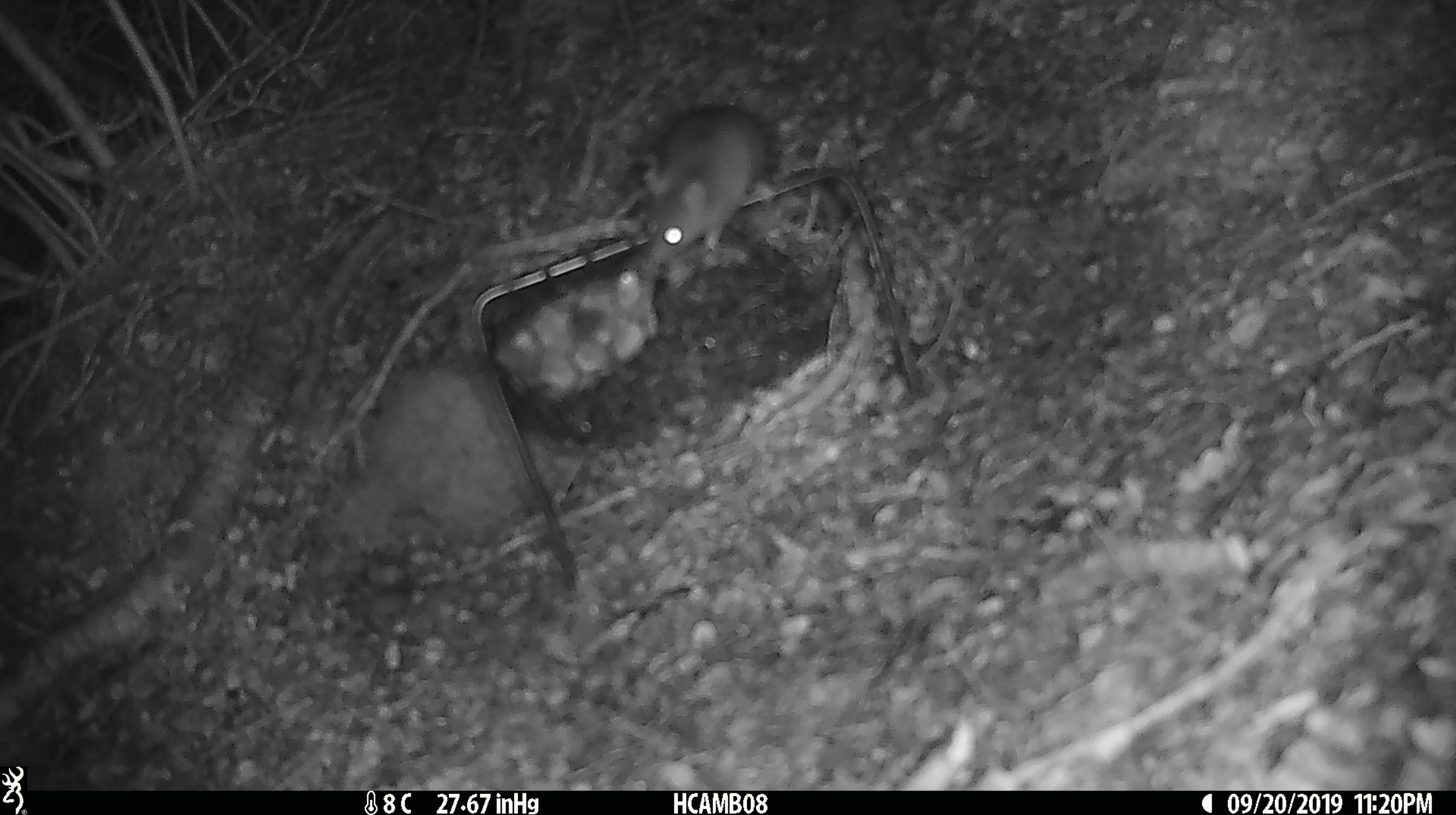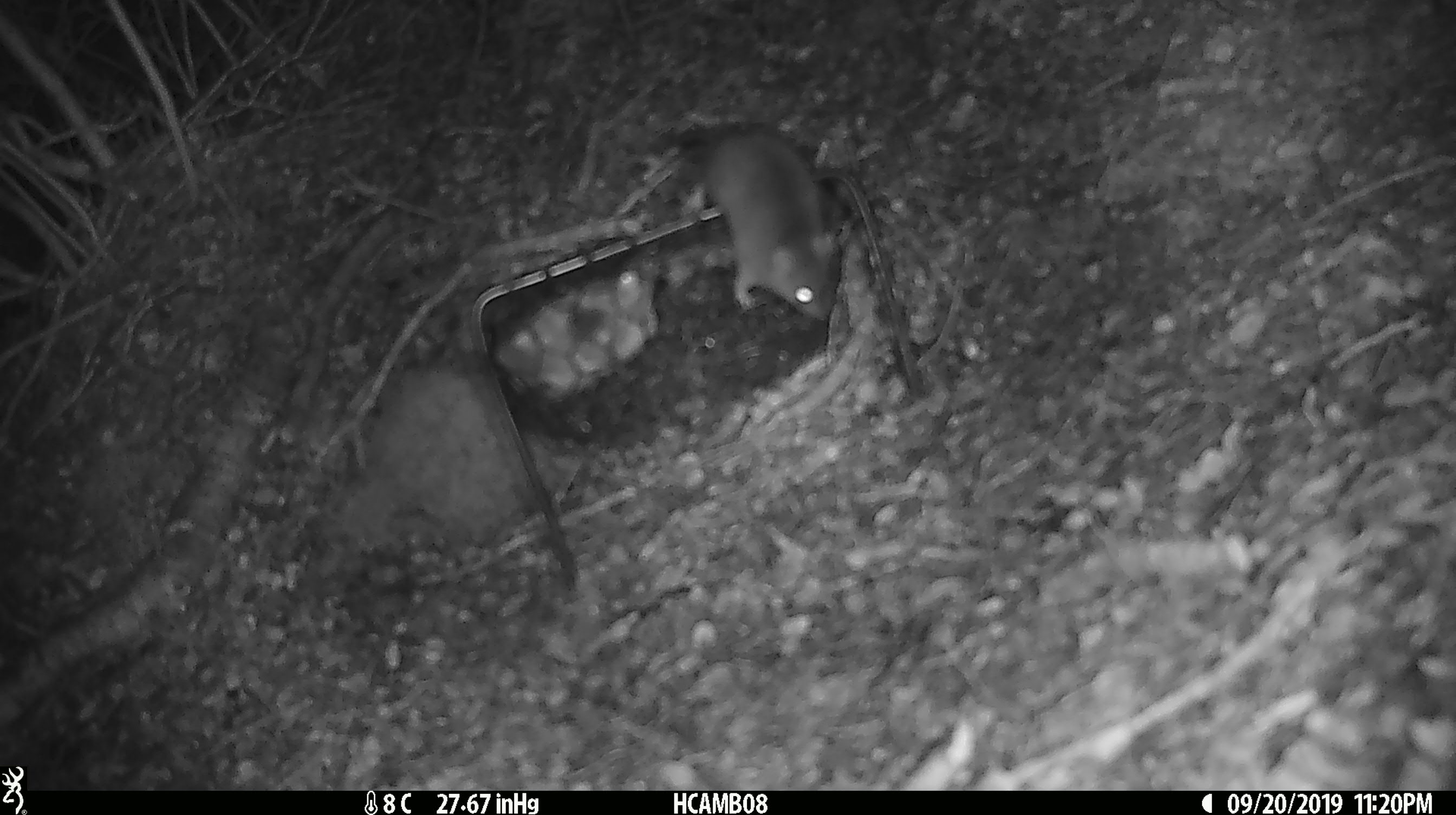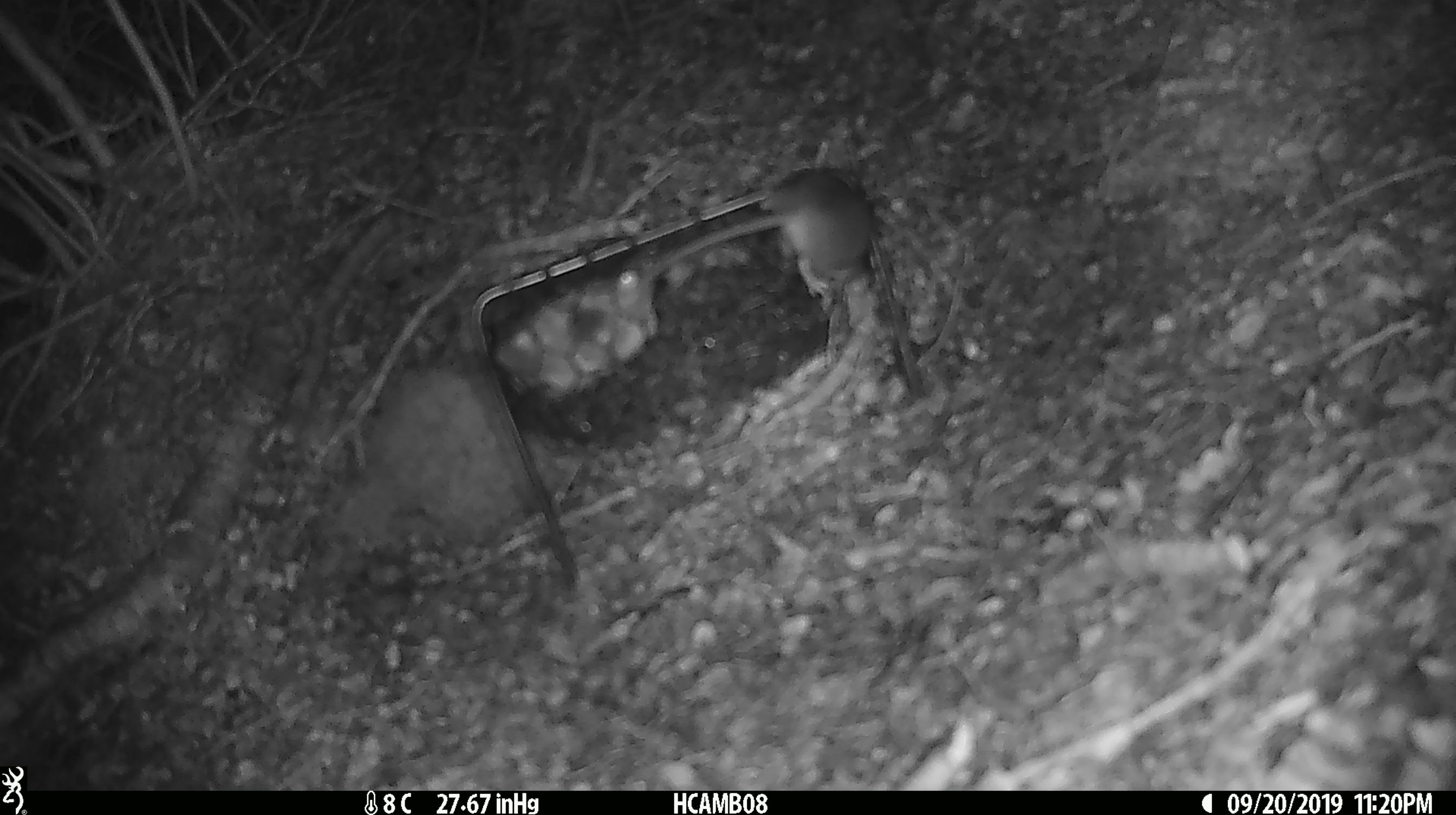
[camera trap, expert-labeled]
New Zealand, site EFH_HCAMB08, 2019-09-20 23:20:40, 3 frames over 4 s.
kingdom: Animalia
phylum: Chordata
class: Mammalia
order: Rodentia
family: Muridae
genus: Mus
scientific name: Mus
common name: mouse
Mouse (Mus).